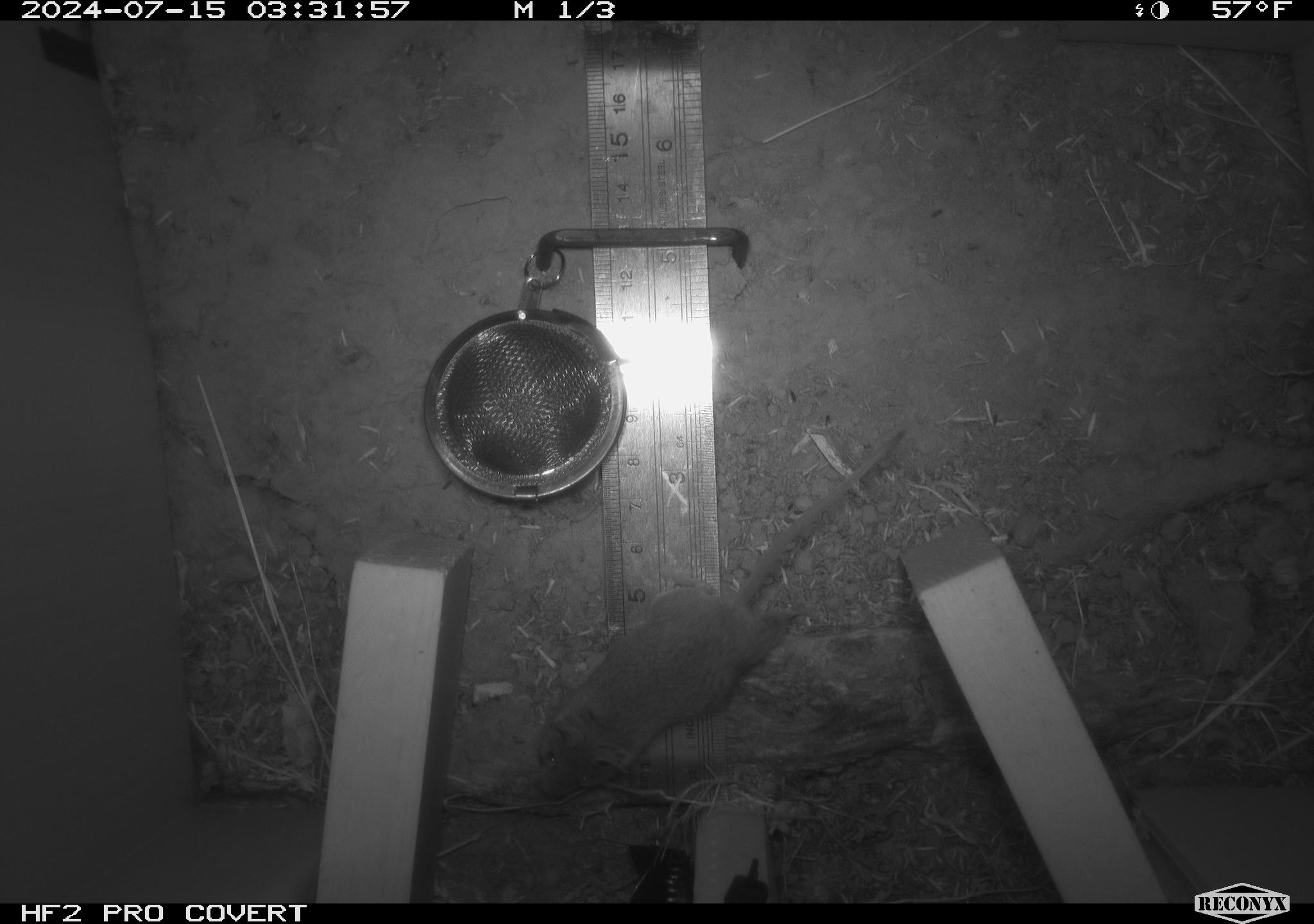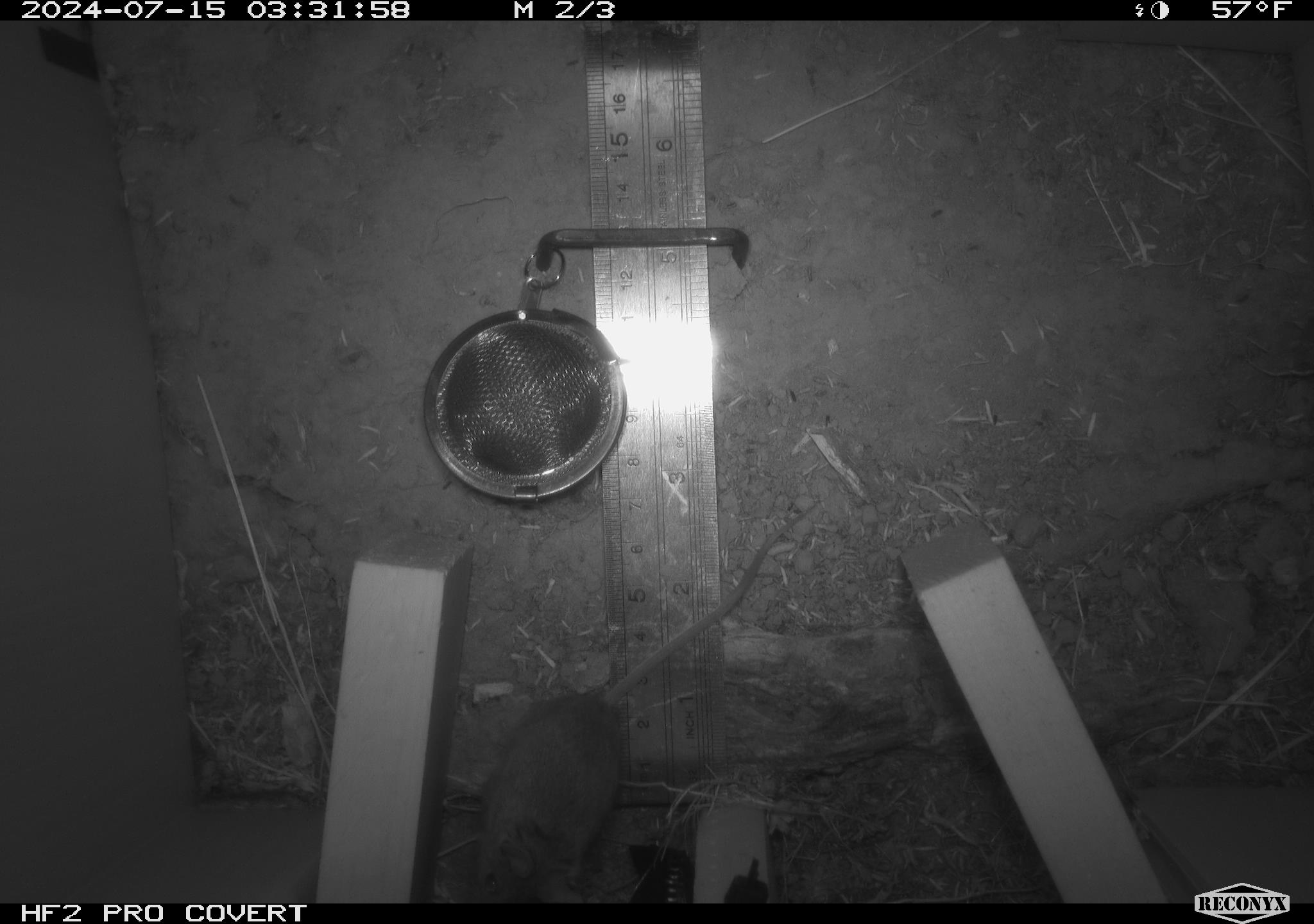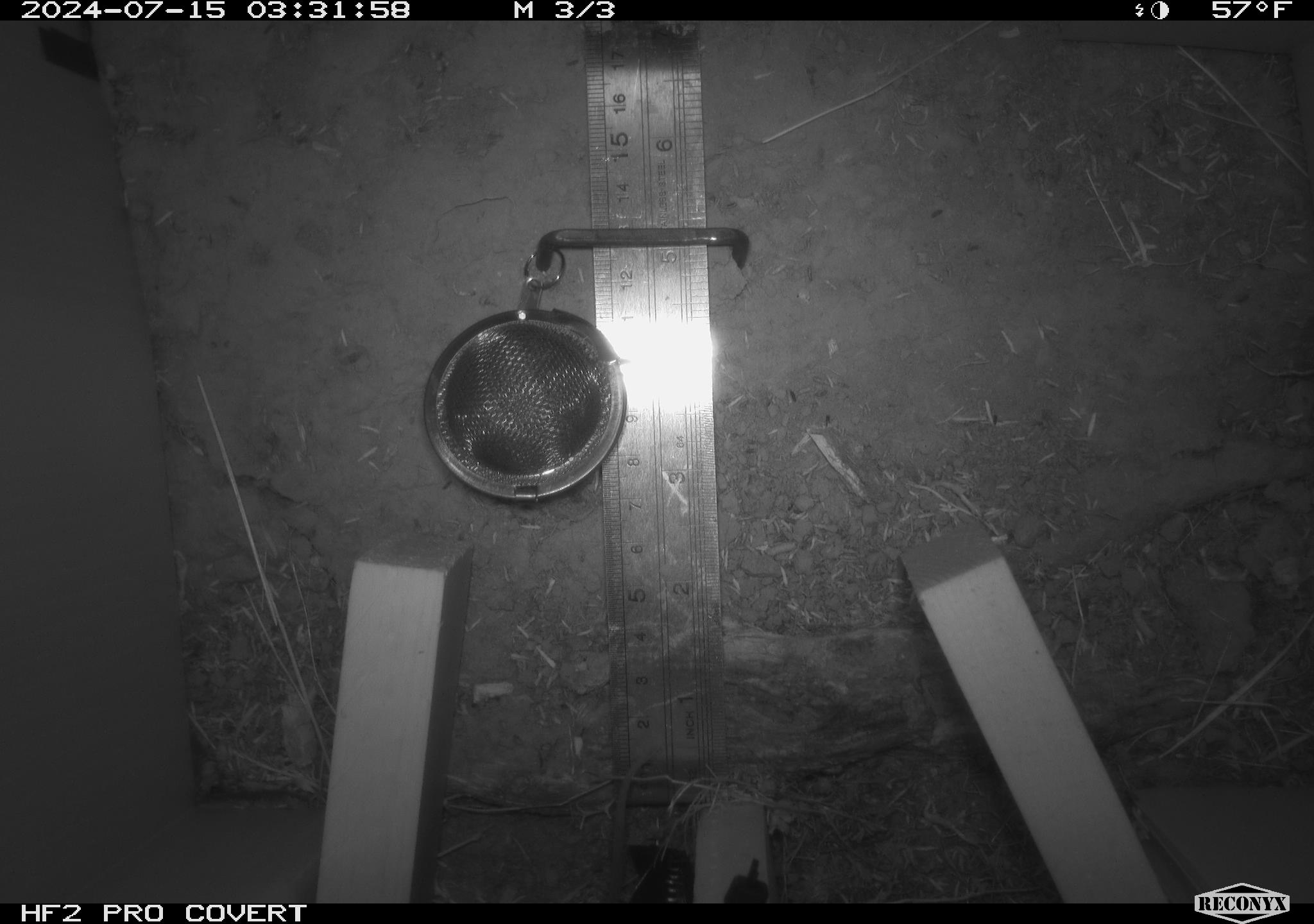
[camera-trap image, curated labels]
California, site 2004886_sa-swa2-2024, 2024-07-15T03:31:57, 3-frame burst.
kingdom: Animalia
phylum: Chordata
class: Mammalia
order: Rodentia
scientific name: Rodentia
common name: mouse species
Mouse species (Rodentia).